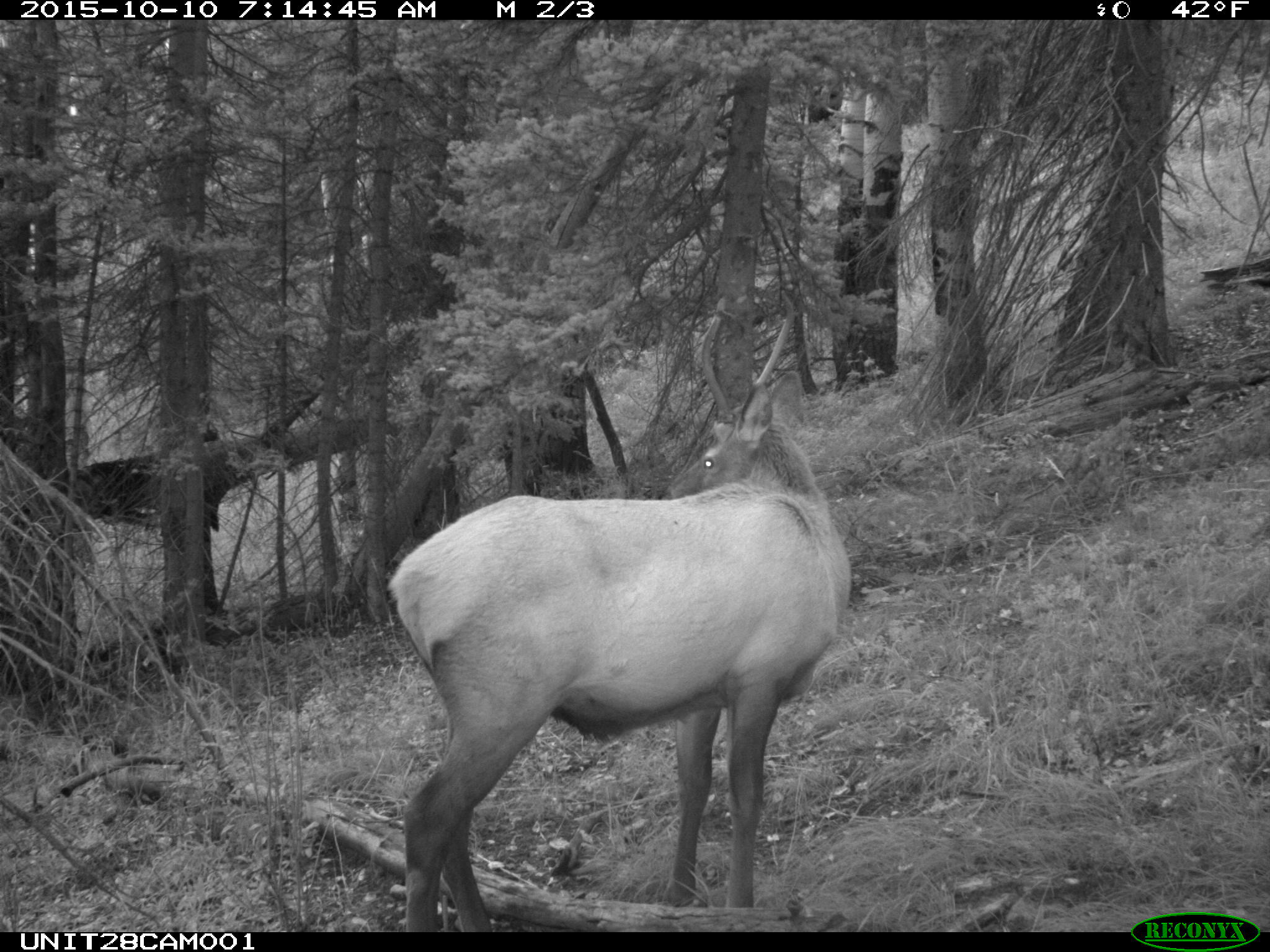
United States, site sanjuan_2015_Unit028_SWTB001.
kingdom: Animalia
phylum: Chordata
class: Mammalia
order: Artiodactyla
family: Cervidae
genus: Cervus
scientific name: Cervus elaphus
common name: red deer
Cervus elaphus (red deer).